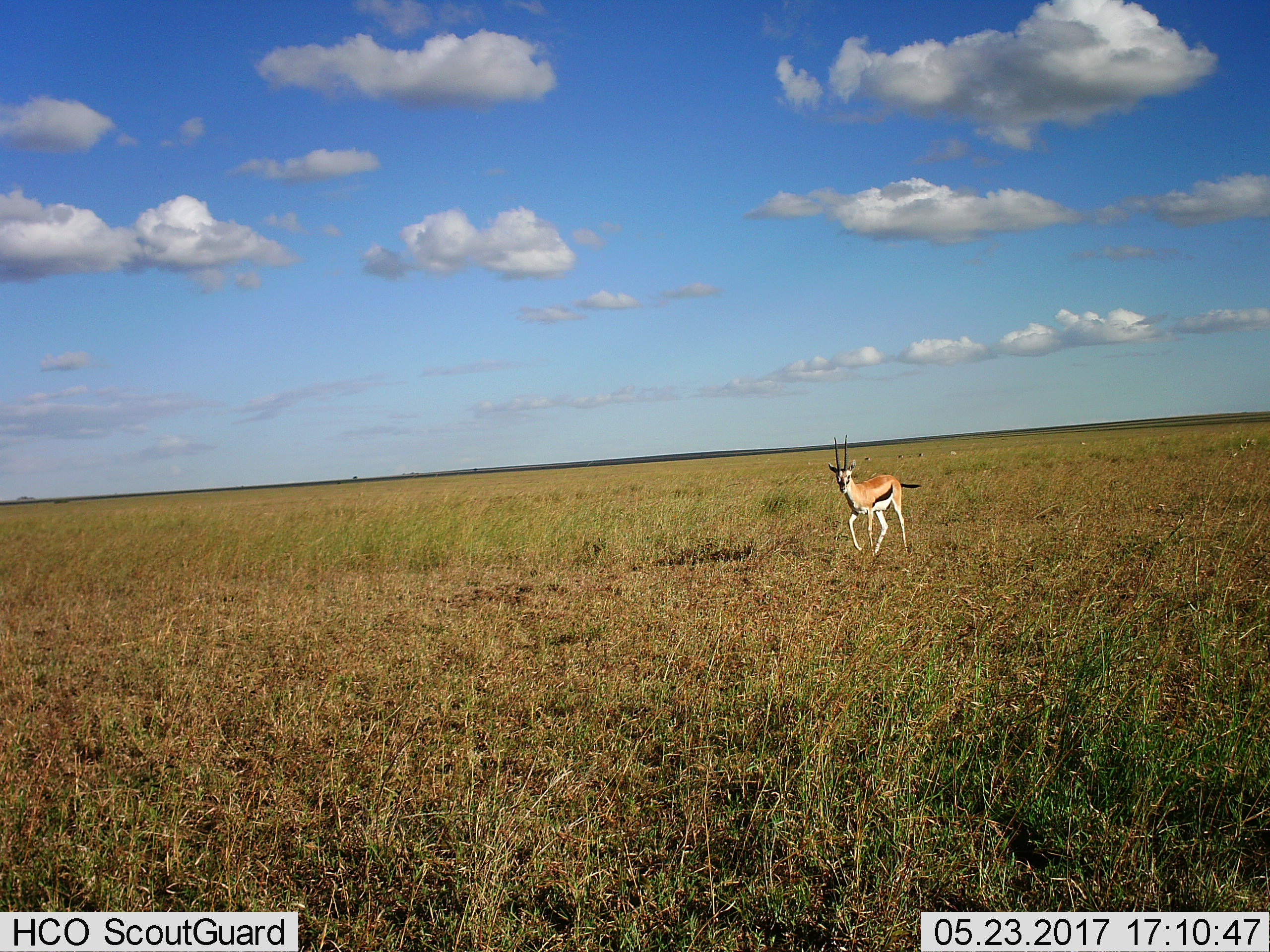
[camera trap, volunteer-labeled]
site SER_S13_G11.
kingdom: Animalia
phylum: Chordata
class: Mammalia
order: Artiodactyla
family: Bovidae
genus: Eudorcas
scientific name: Eudorcas thomsonii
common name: thomson's gazelle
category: gazellethomsons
Gazellethomsons (thomson's gazelle) (Eudorcas thomsonii), count 1. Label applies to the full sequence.